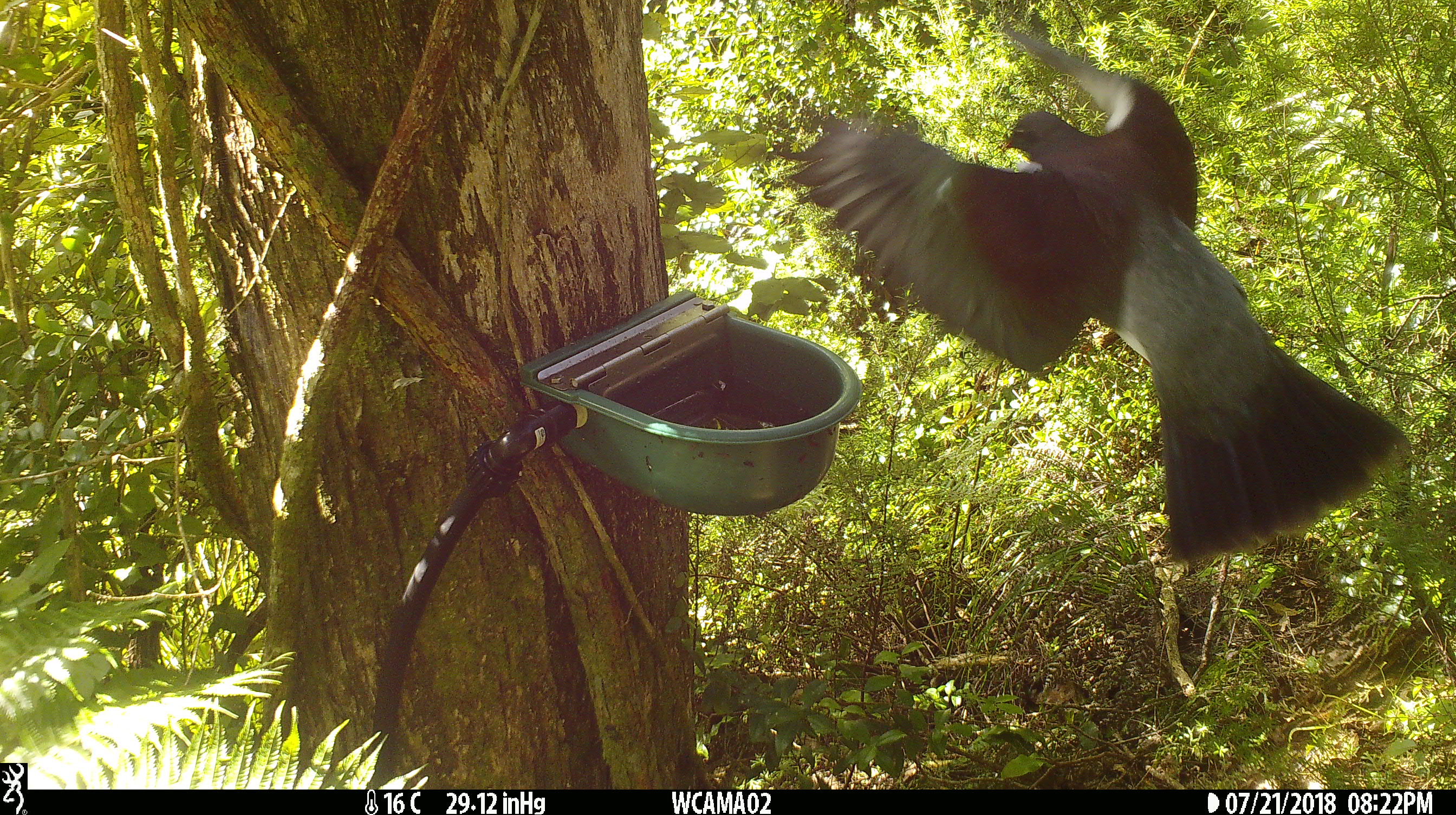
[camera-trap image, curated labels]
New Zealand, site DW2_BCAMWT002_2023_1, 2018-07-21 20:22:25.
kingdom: Animalia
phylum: Chordata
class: Aves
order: Columbiformes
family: Columbidae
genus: Hemiphaga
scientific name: Hemiphaga novaeseelandiae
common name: new zealand pigeon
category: kereru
Kereru (new zealand pigeon) (Hemiphaga novaeseelandiae).